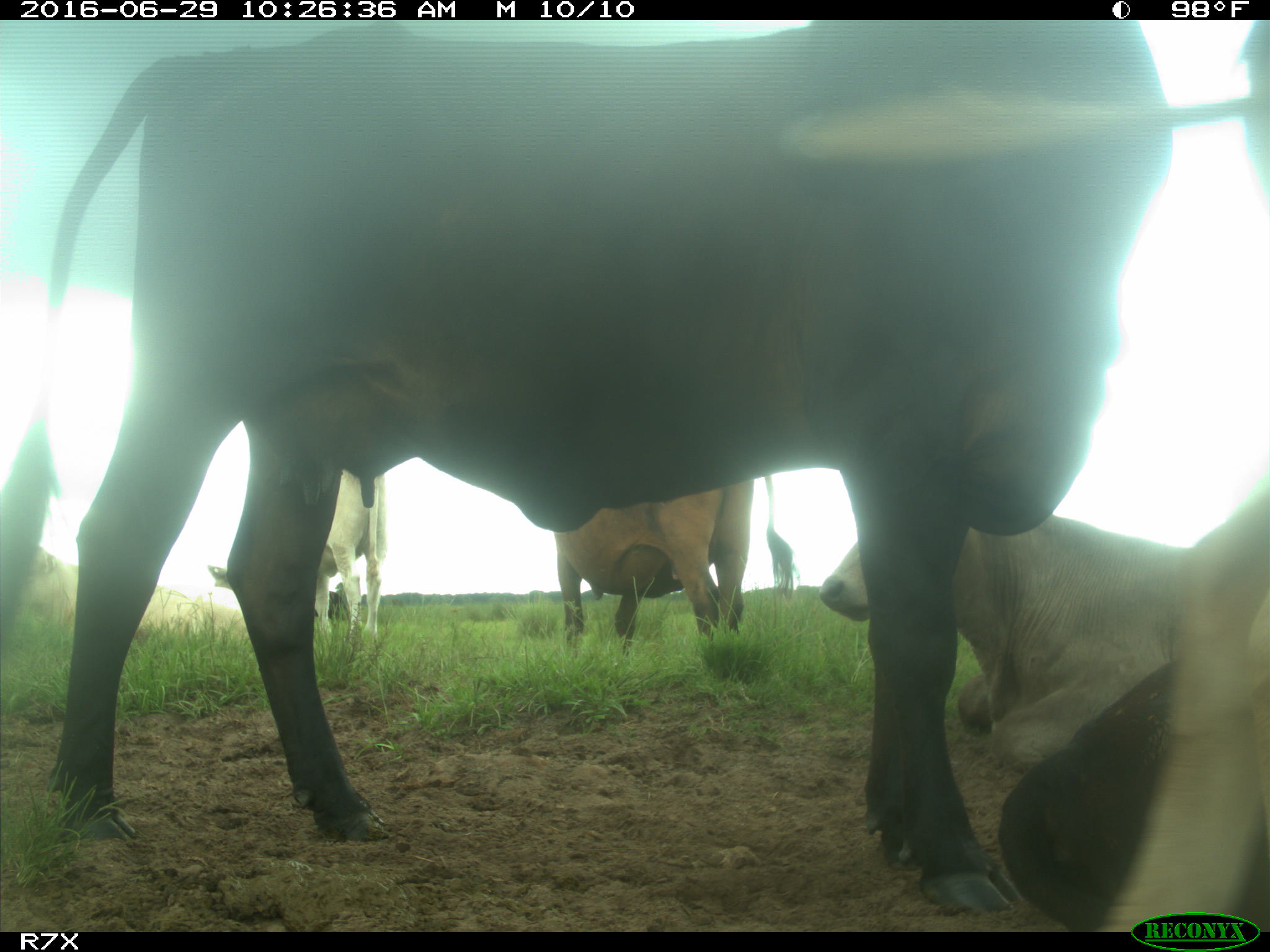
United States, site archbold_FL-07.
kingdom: Animalia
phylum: Chordata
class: Mammalia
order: Artiodactyla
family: Bovidae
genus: Bos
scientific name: Bos taurus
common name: domestic cow